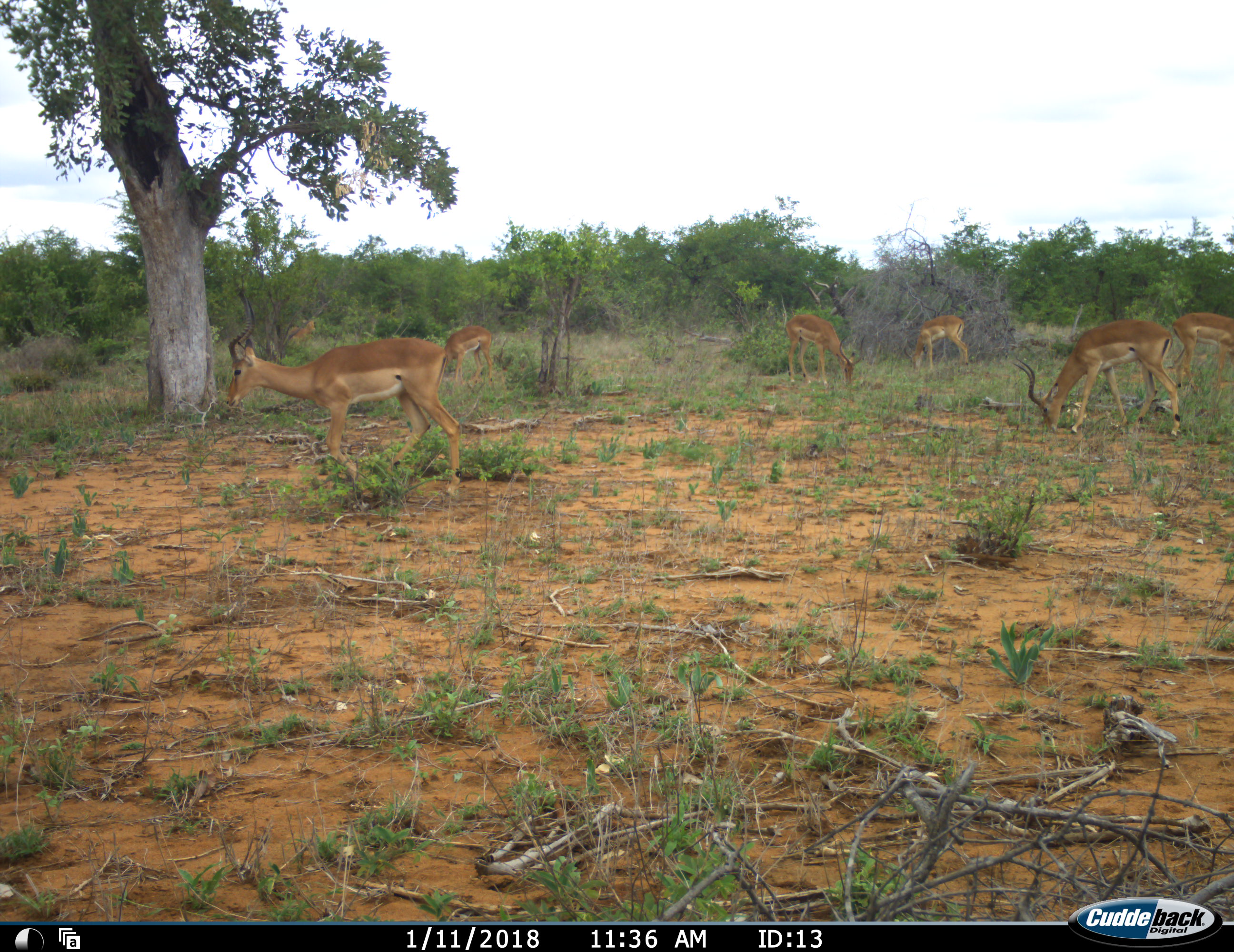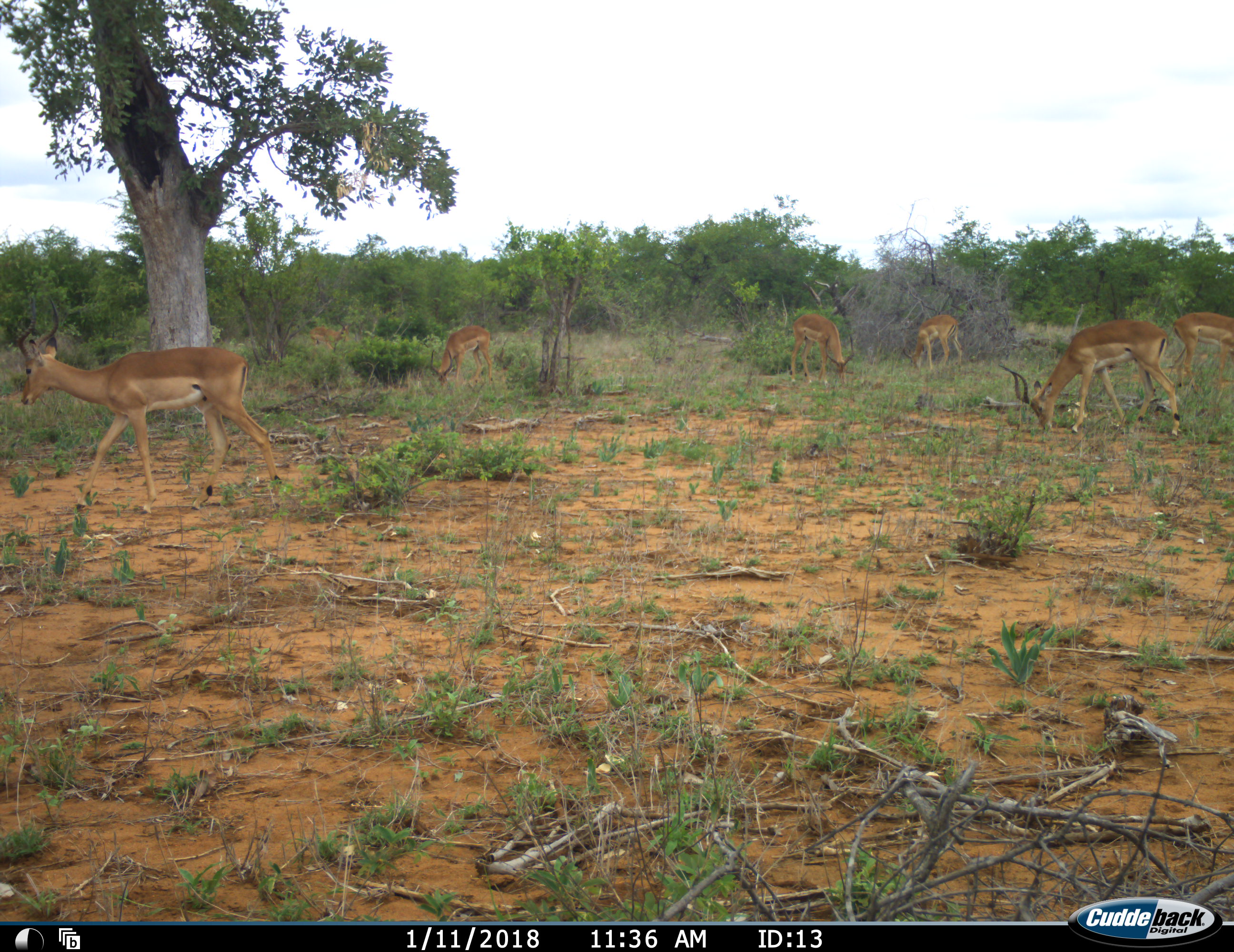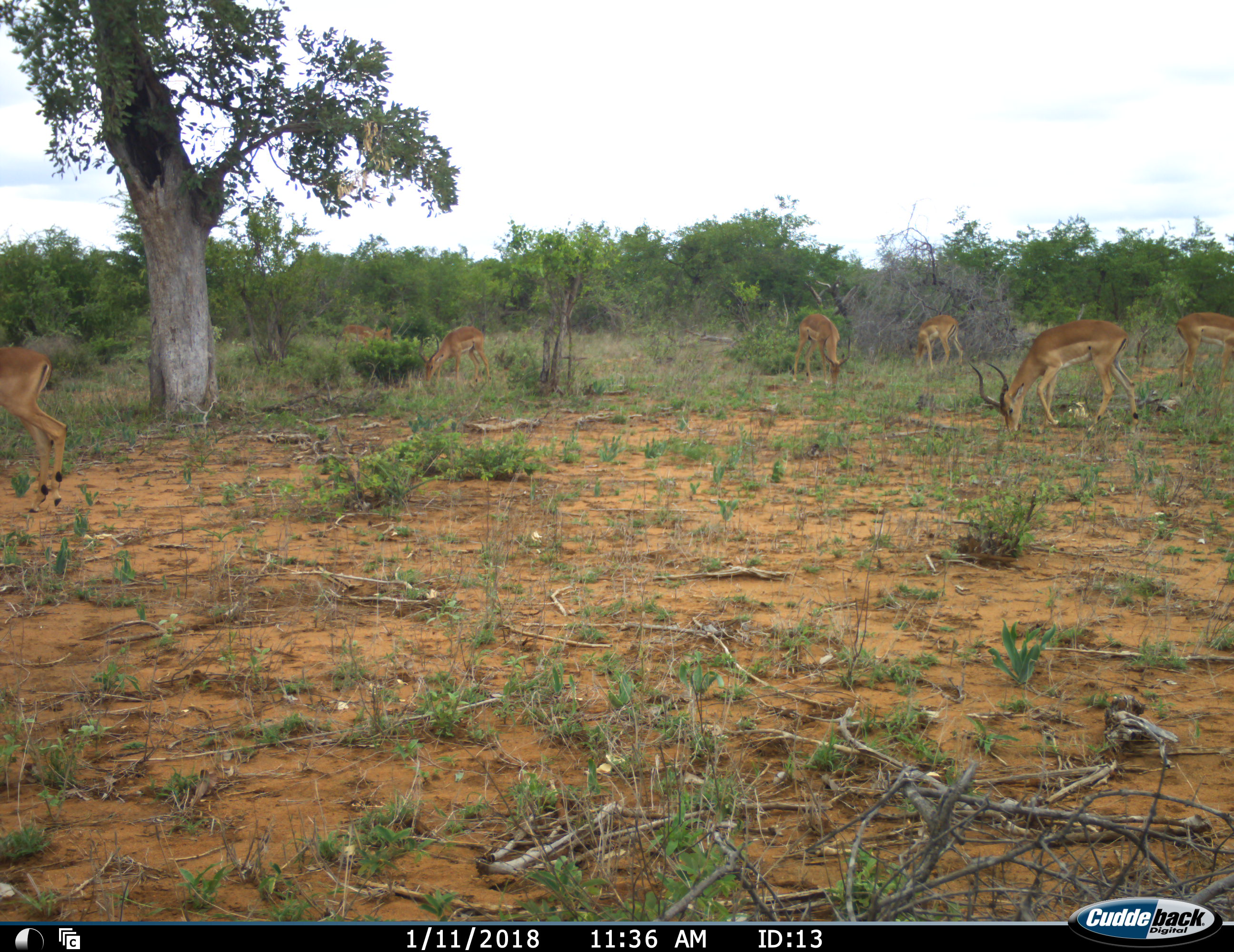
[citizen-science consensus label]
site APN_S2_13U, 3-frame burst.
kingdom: Animalia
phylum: Chordata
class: Mammalia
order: Artiodactyla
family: Bovidae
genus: Aepyceros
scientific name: Aepyceros melampus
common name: impala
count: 7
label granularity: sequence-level